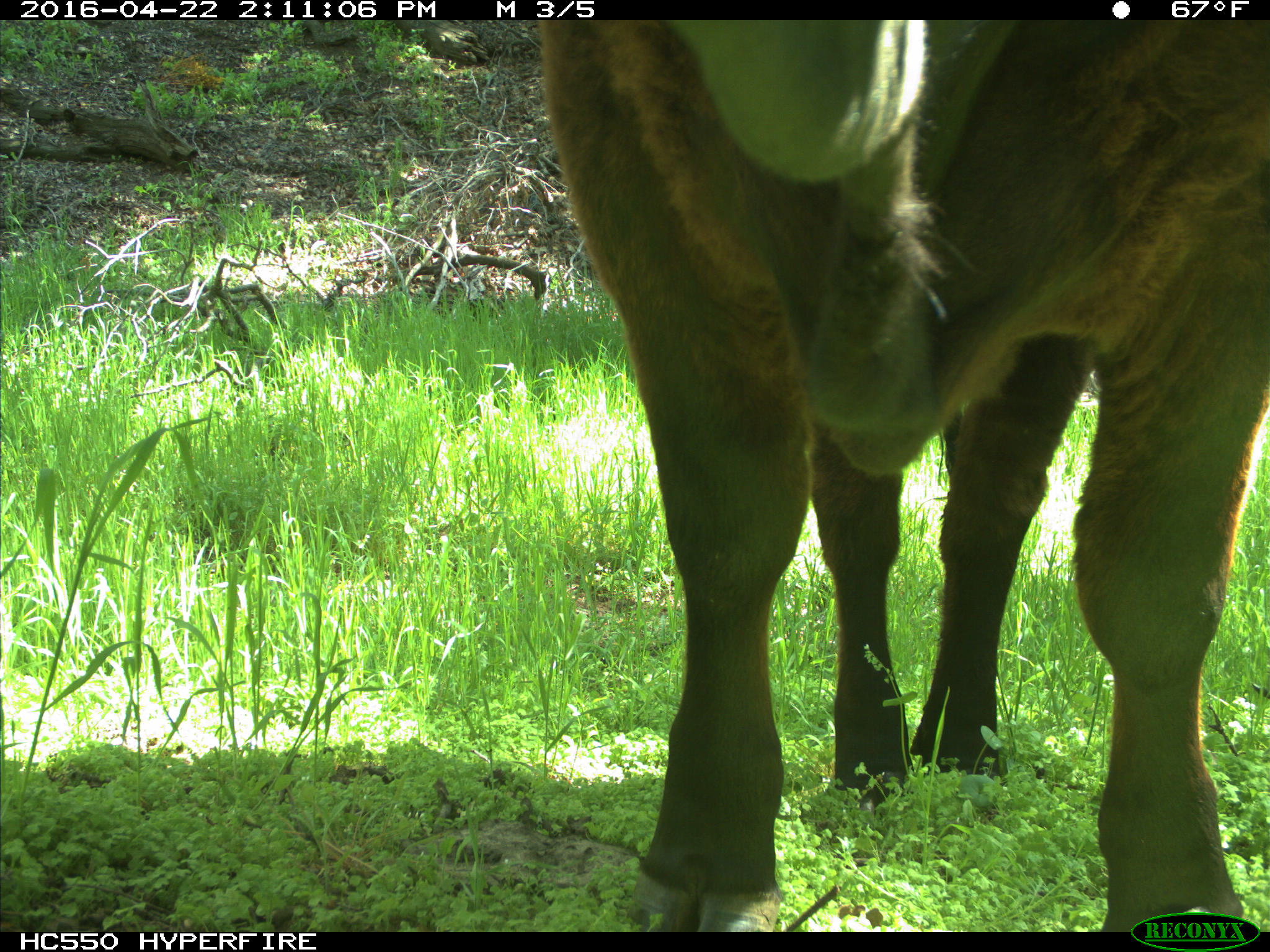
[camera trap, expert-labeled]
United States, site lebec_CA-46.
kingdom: Animalia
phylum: Chordata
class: Mammalia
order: Artiodactyla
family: Bovidae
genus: Bos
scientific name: Bos taurus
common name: domestic cow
Bos taurus (domestic cow).